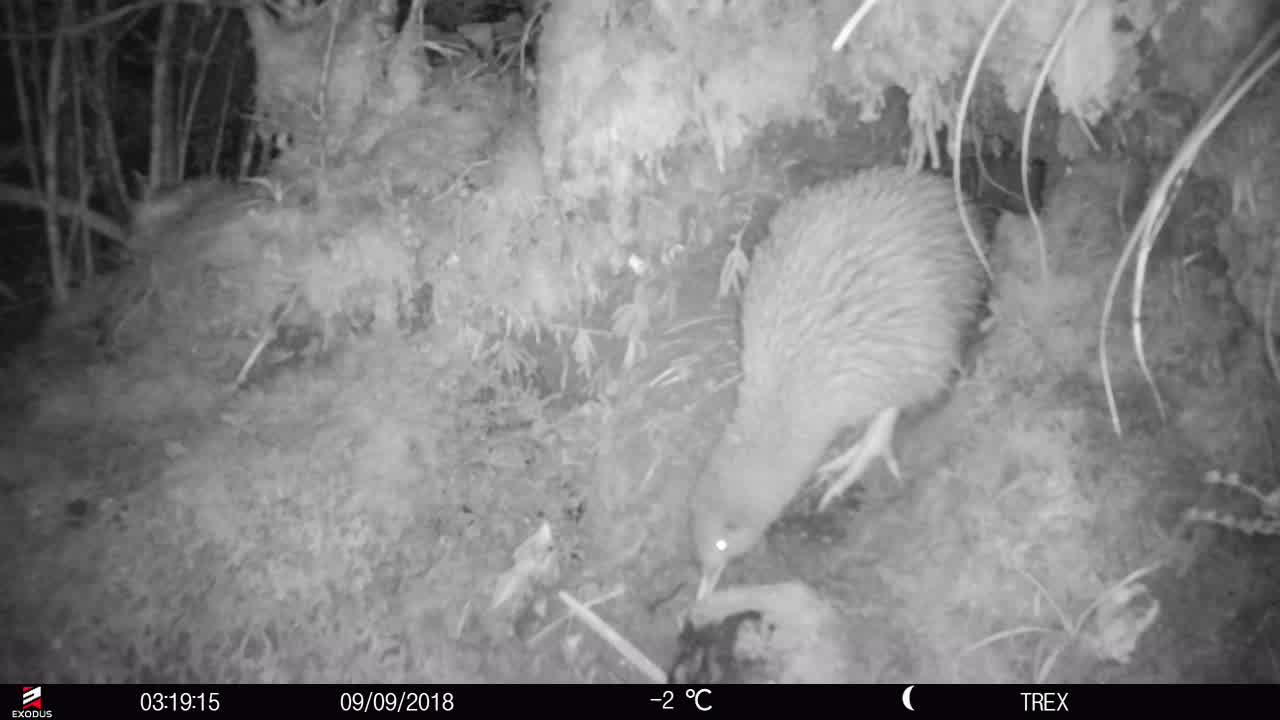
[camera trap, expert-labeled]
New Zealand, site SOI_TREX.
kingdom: Animalia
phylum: Chordata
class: Aves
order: Apterygiformes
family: Apterygidae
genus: Apteryx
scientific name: Apteryx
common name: kiwi